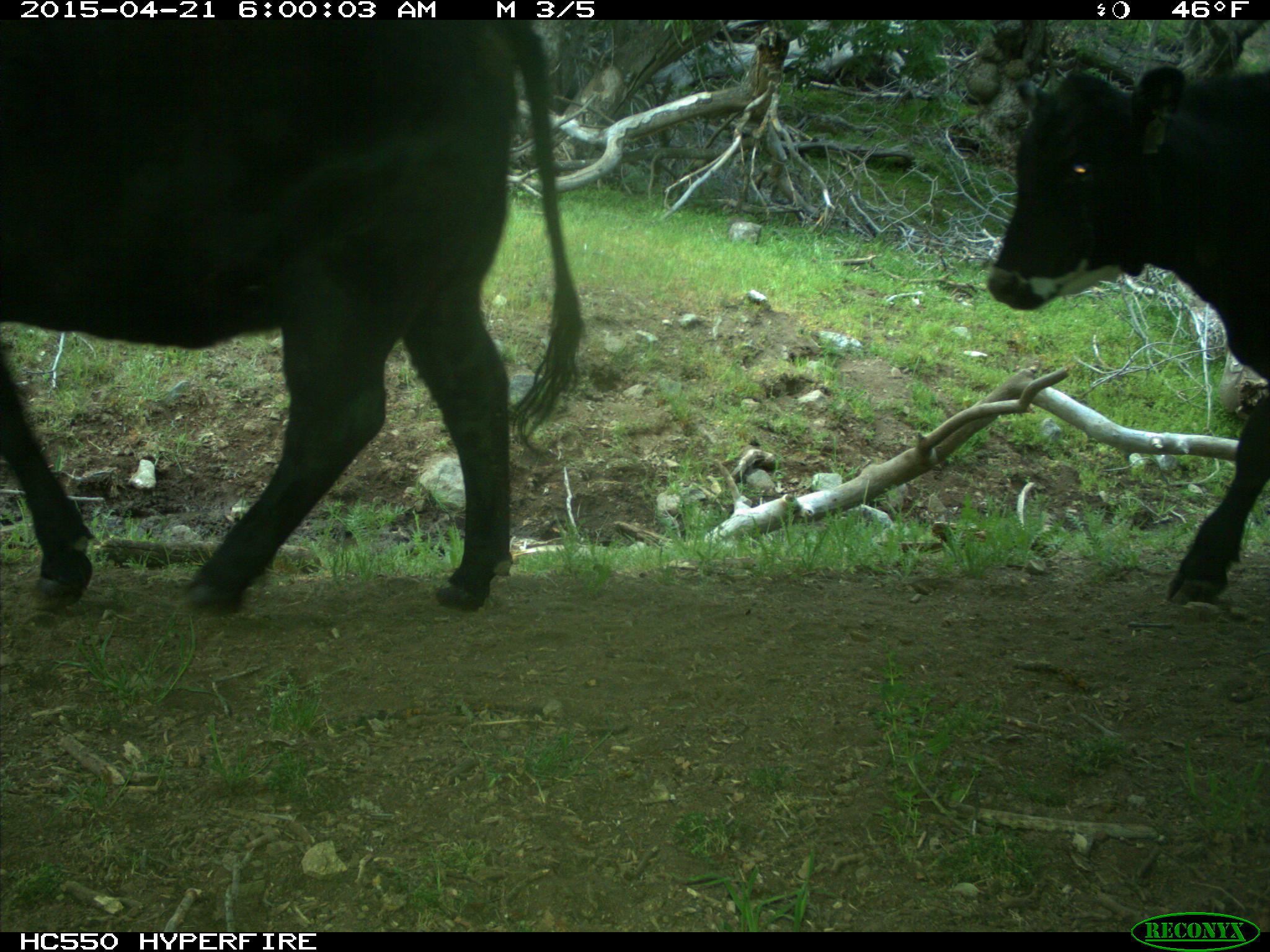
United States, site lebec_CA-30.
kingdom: Animalia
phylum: Chordata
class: Mammalia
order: Artiodactyla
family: Bovidae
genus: Bos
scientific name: Bos taurus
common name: domestic cow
Bos taurus (domestic cow).